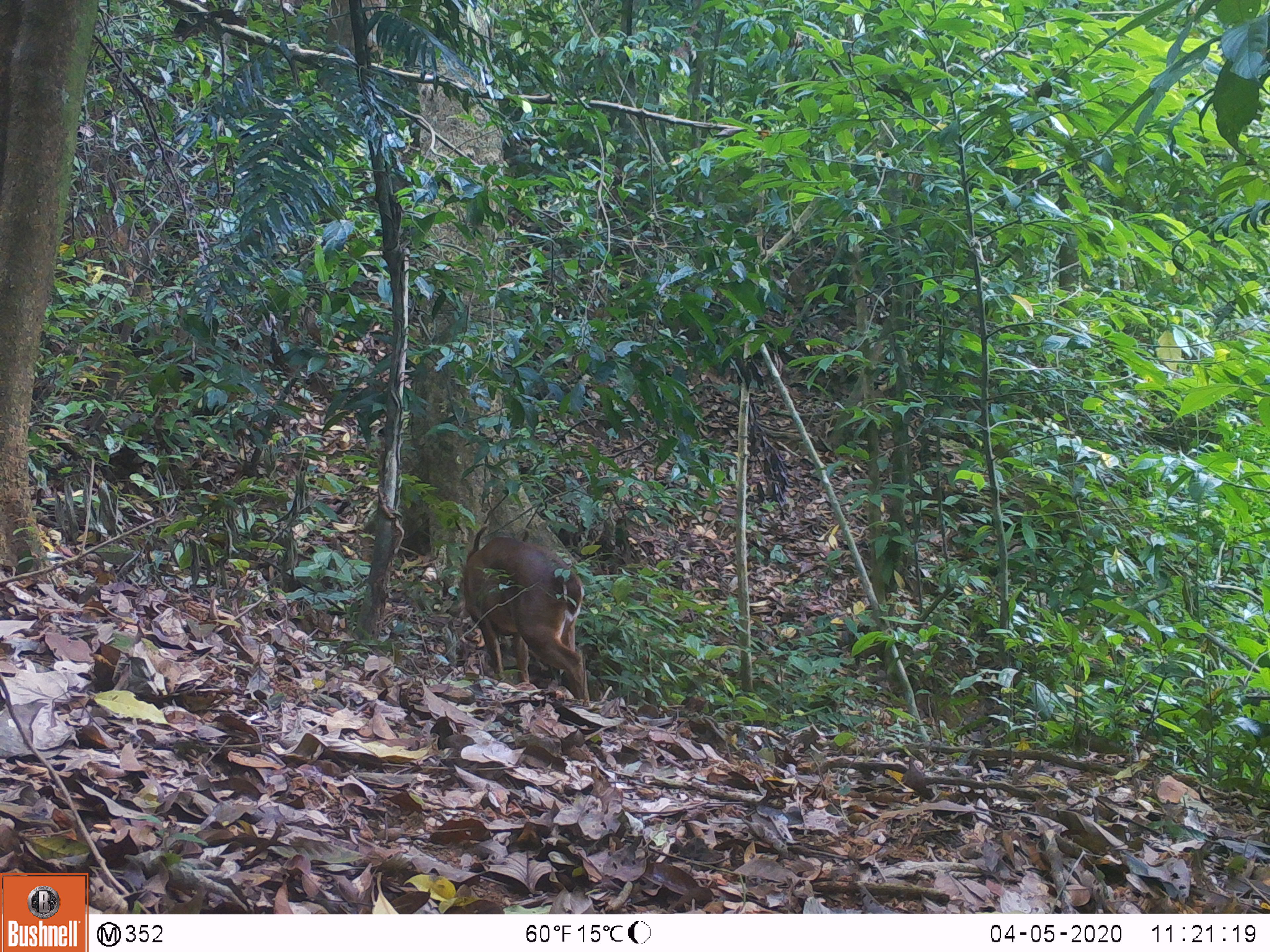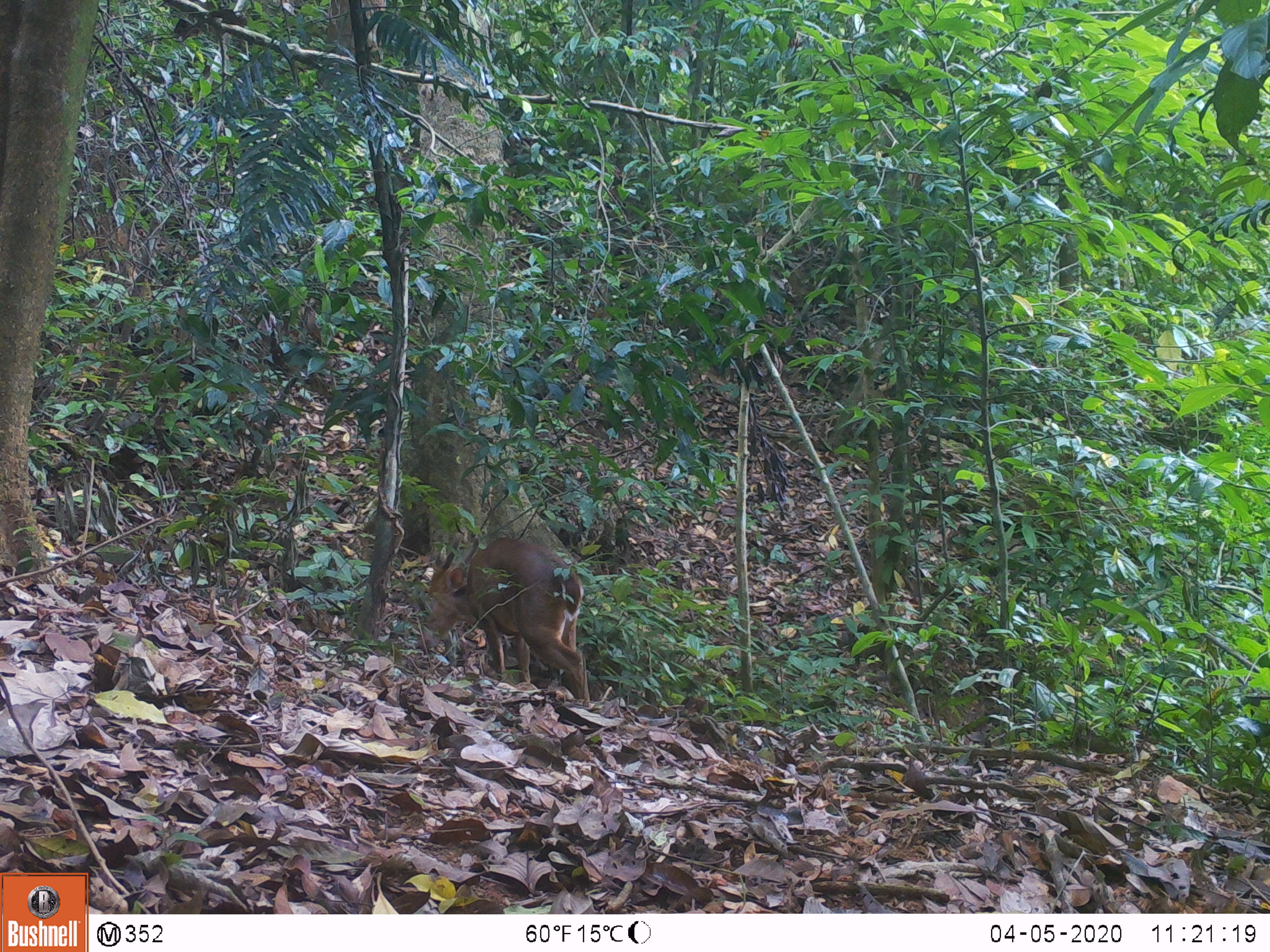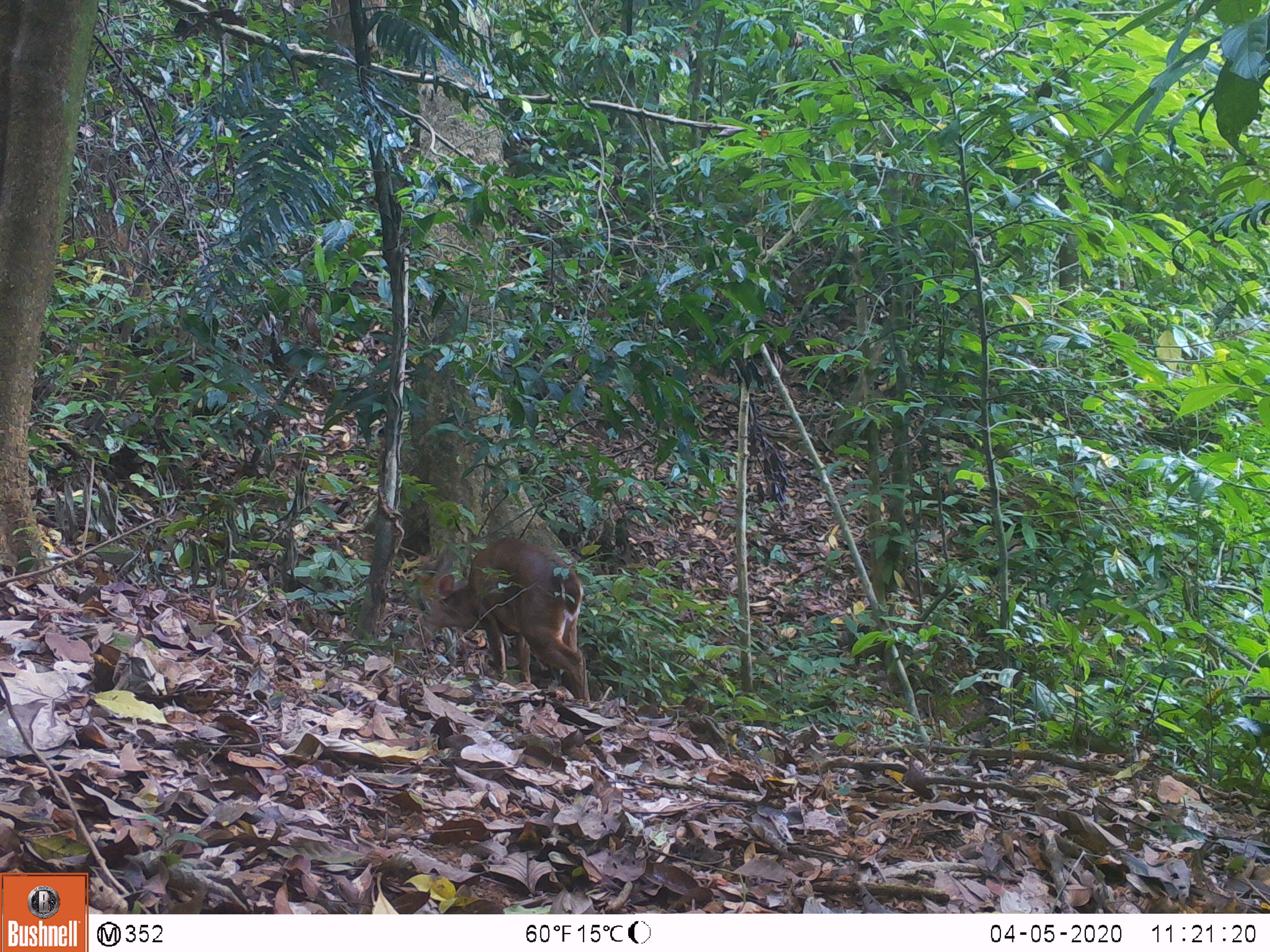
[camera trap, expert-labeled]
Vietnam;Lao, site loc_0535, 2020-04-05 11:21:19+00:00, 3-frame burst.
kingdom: Animalia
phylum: Chordata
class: Mammalia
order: Artiodactyla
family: Cervidae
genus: Muntiacus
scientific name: Muntiacus vuquangensis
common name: large-antlered muntjac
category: large antlered muntjac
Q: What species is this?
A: Large antlered muntjac (large-antlered muntjac) (Muntiacus vuquangensis).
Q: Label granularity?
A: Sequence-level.